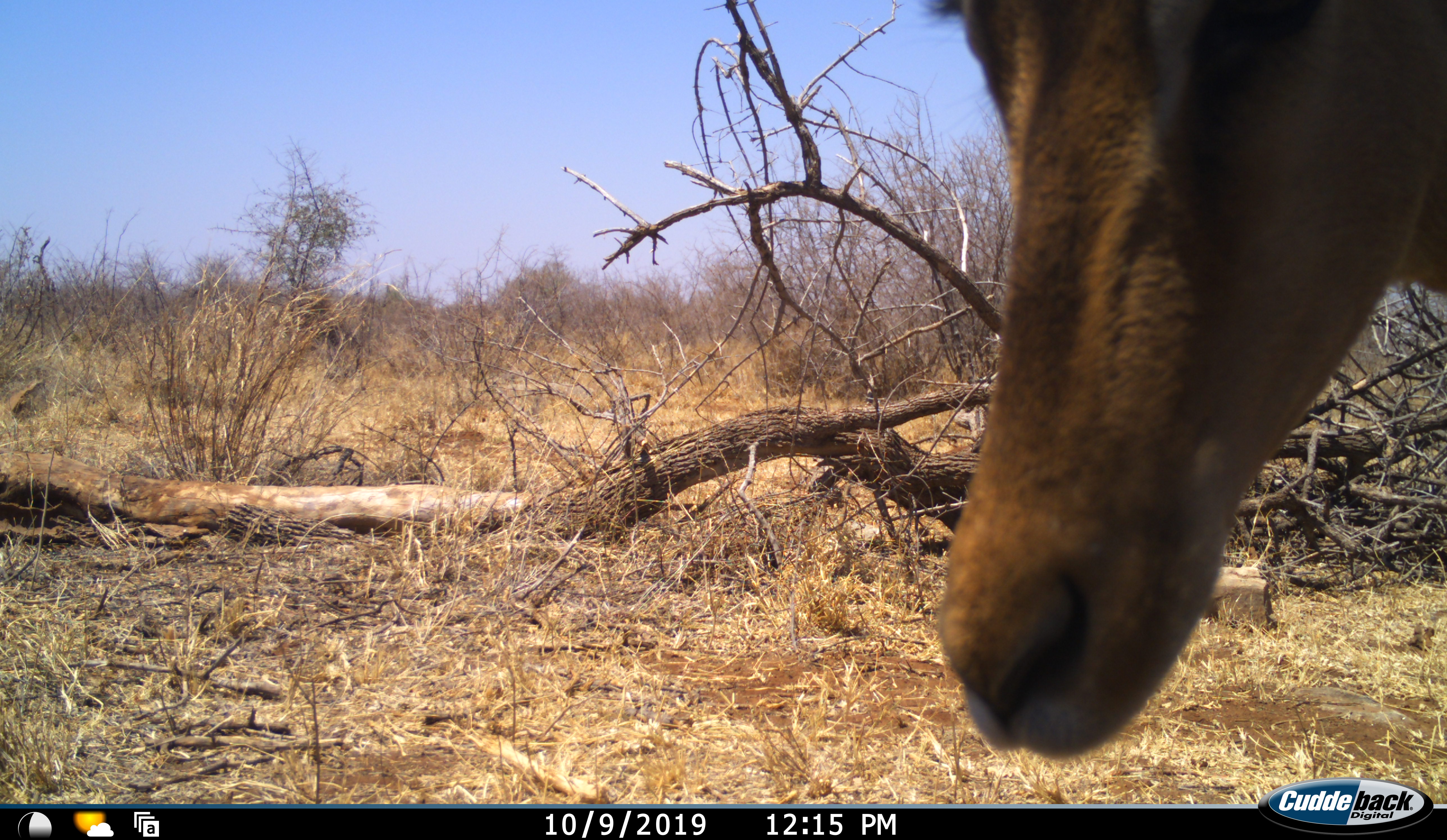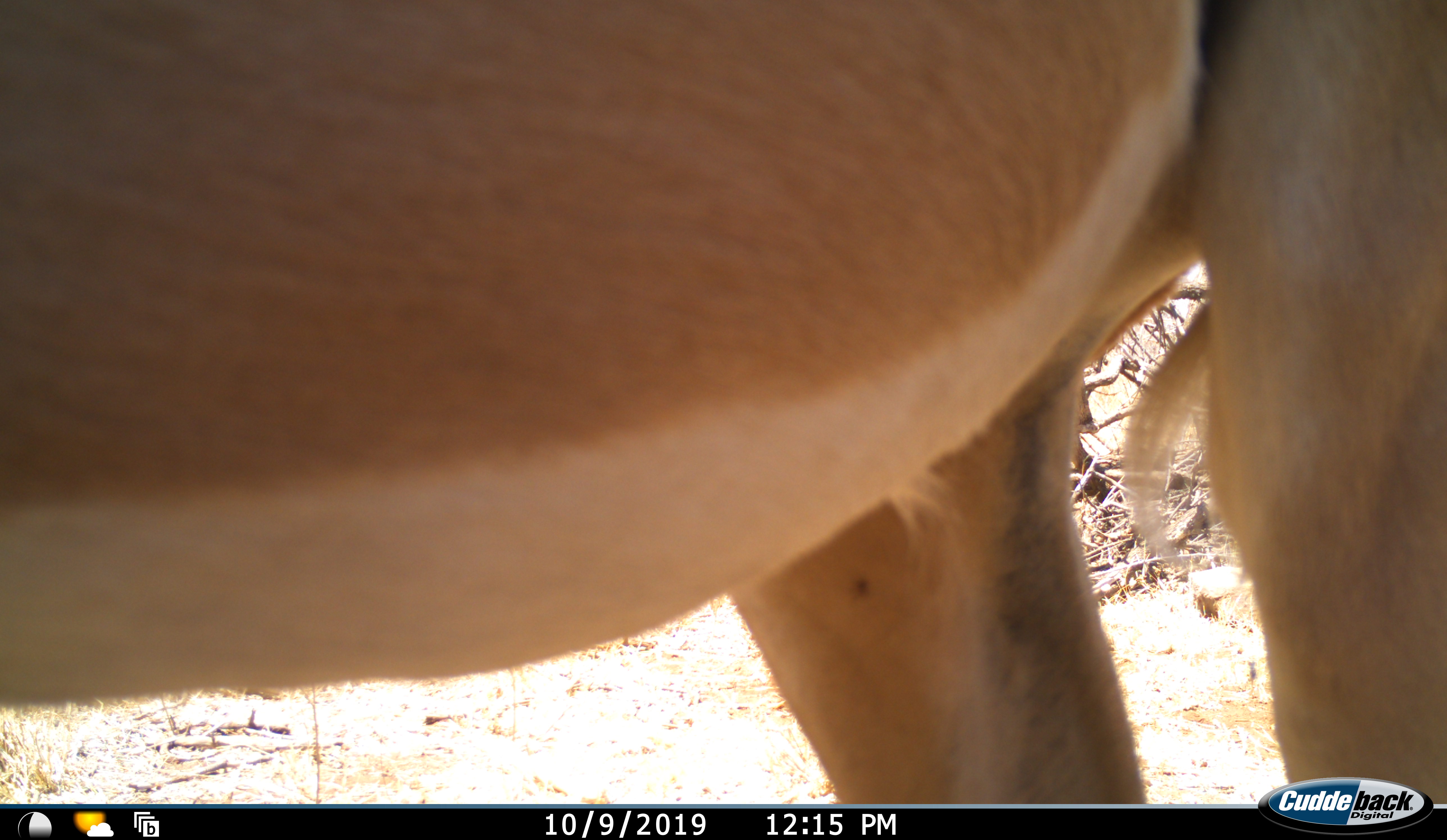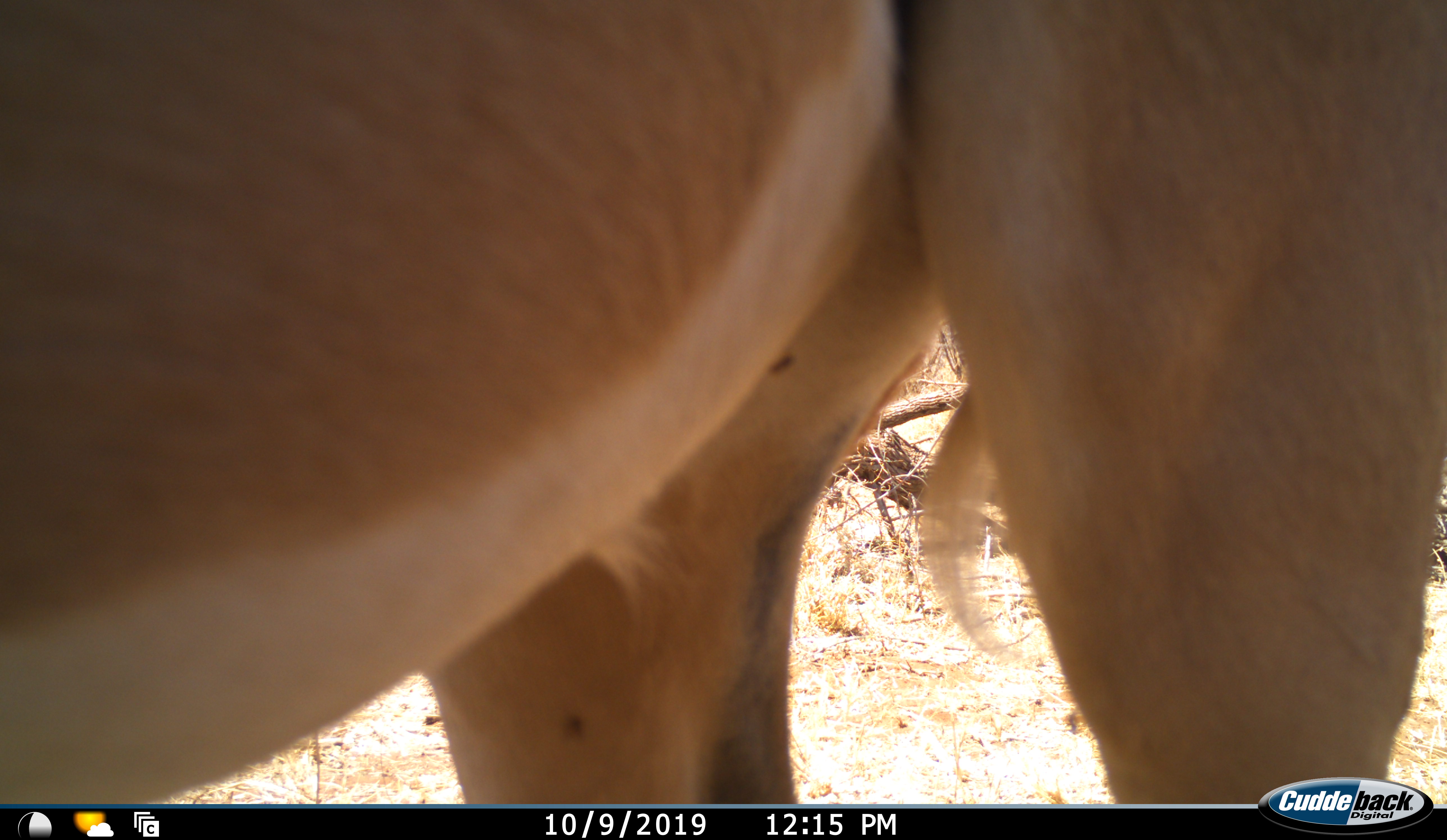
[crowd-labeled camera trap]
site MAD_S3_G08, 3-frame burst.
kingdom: Animalia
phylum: Chordata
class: Mammalia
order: Artiodactyla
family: Bovidae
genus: Aepyceros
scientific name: Aepyceros melampus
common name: impala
Impala (Aepyceros melampus), count 1. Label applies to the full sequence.